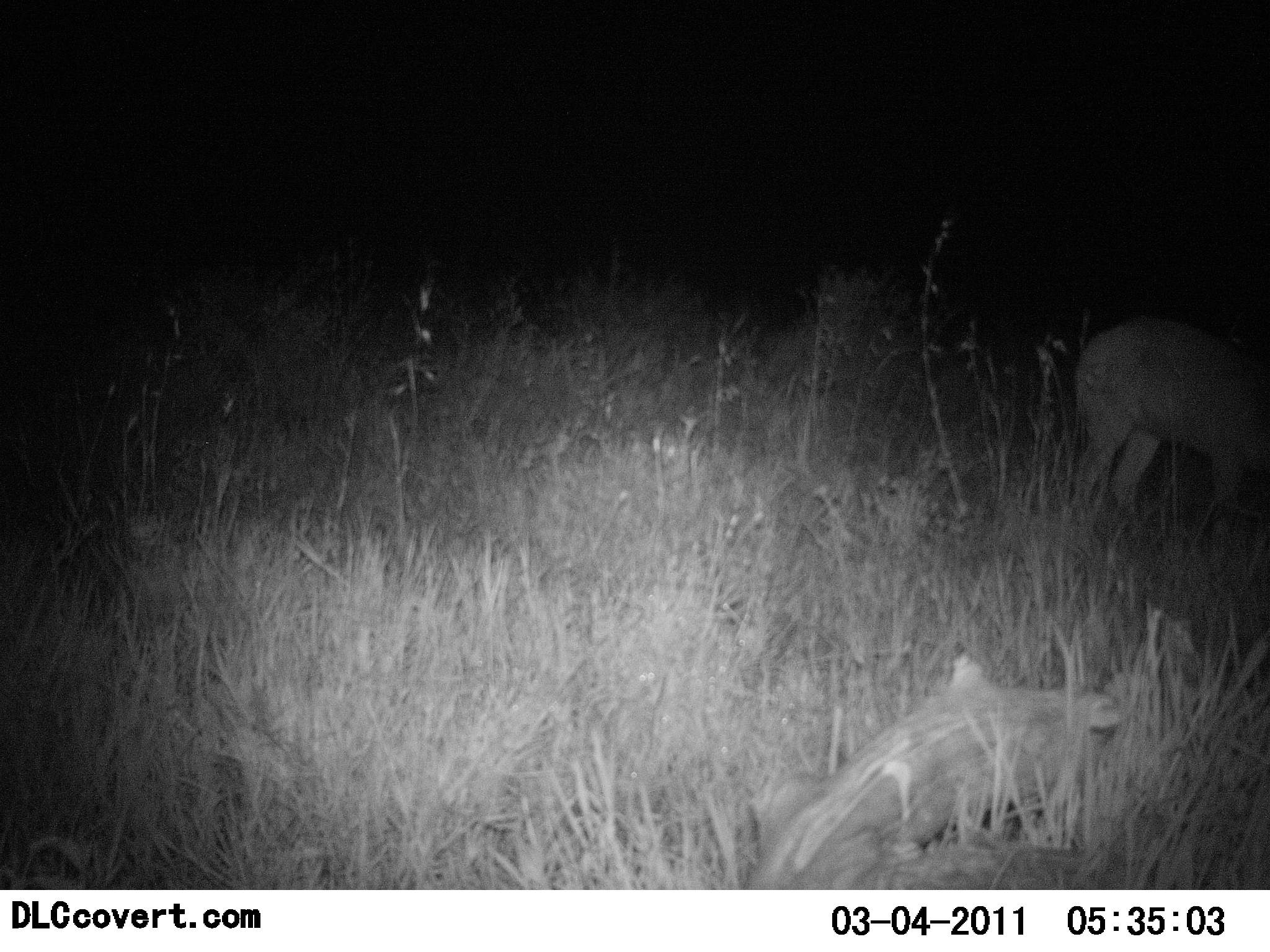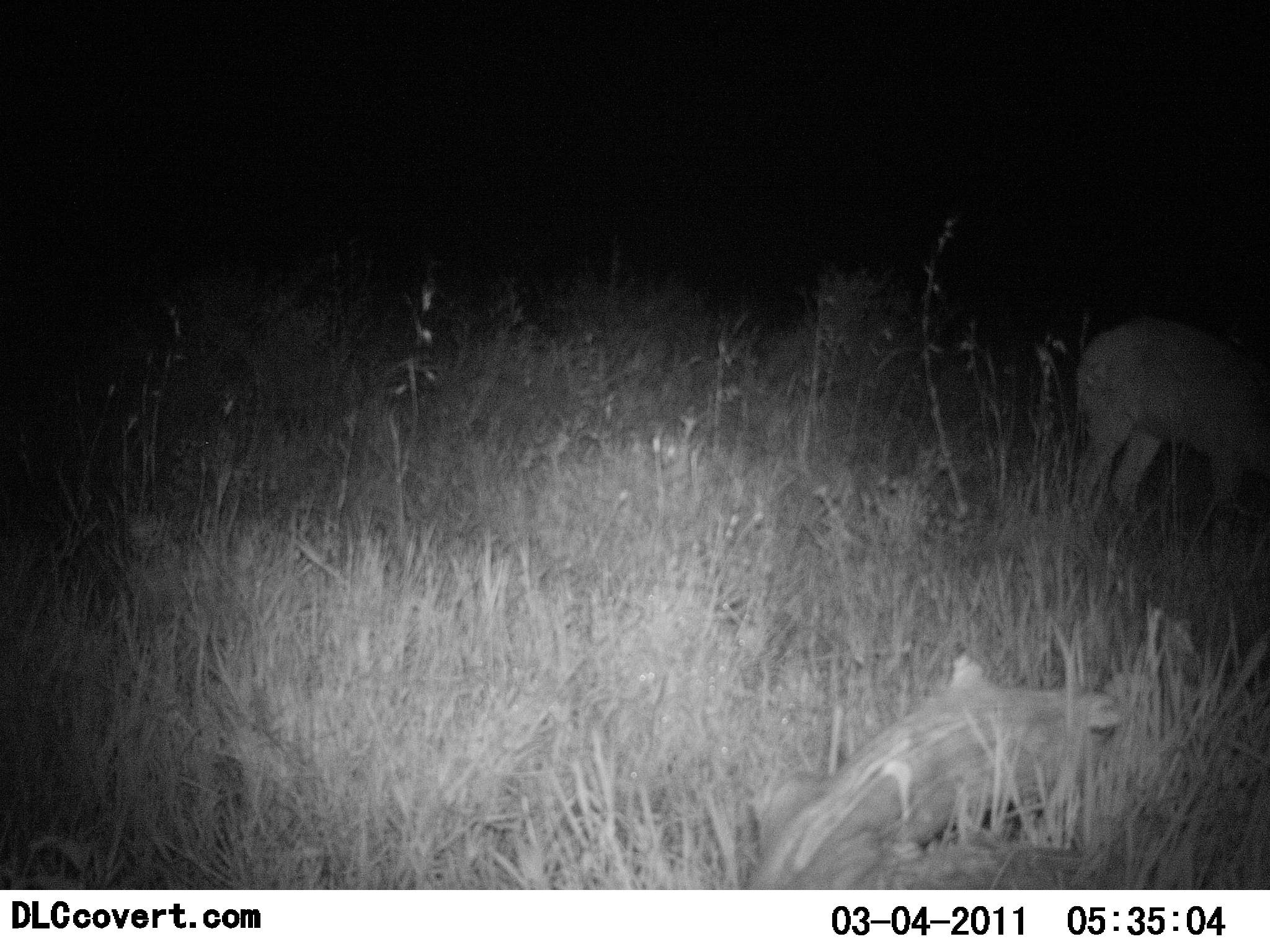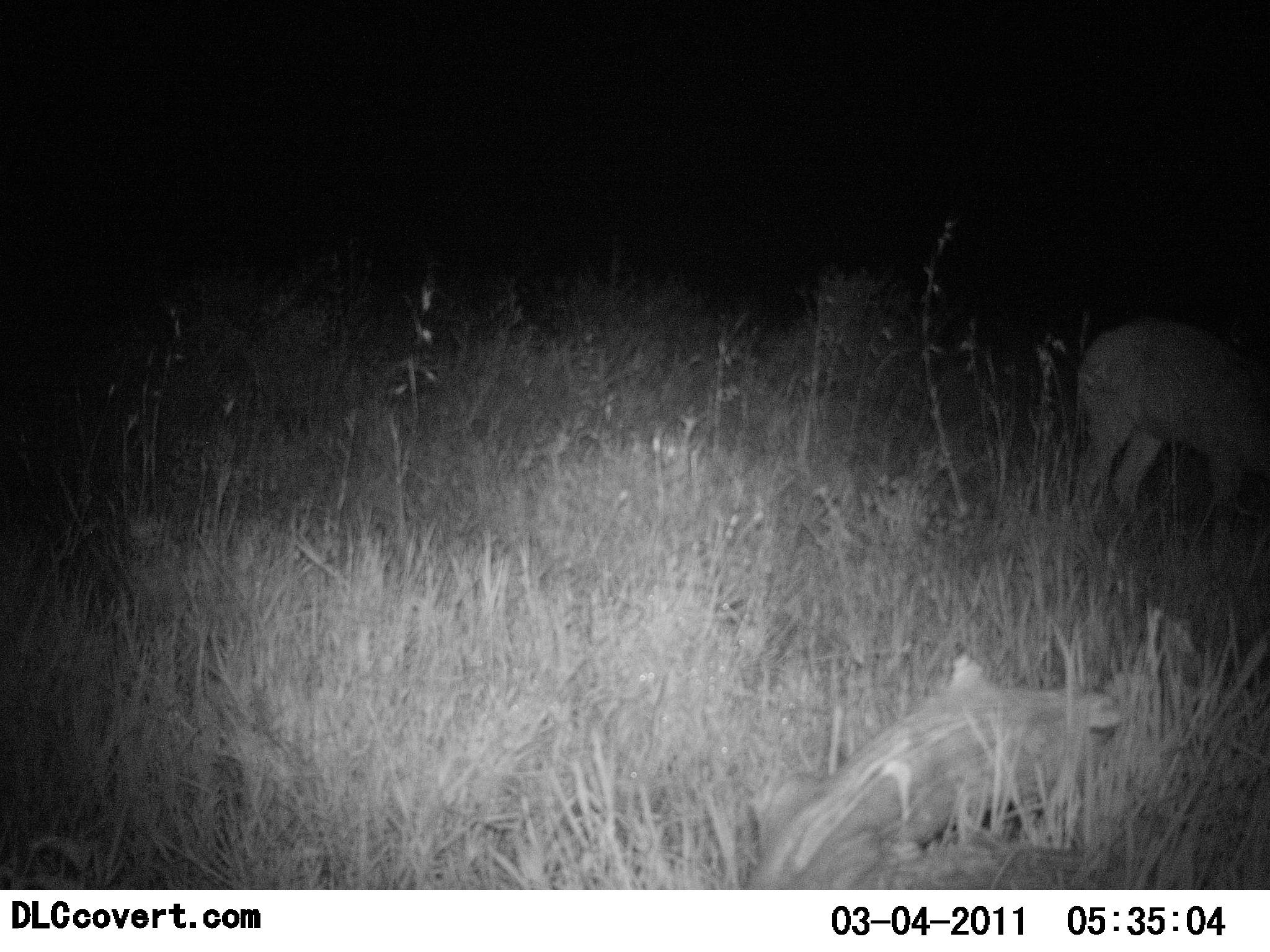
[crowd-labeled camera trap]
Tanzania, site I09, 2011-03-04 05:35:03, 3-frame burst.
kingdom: Animalia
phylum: Chordata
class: Mammalia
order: Artiodactyla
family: Bovidae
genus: Redunca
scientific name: Redunca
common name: reedbuck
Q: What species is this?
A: Reedbuck (Redunca).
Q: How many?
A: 1.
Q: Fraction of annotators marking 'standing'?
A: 60%.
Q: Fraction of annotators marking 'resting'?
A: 0%.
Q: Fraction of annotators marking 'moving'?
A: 0%.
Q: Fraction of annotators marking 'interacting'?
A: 0%.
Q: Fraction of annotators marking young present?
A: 0%.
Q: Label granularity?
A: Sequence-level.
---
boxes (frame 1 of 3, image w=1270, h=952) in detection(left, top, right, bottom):
animal: detection(1073, 314, 1270, 518)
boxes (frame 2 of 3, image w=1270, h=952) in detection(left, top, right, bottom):
animal: detection(1074, 319, 1270, 527)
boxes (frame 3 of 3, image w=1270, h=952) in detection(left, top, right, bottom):
animal: detection(1073, 318, 1270, 520)